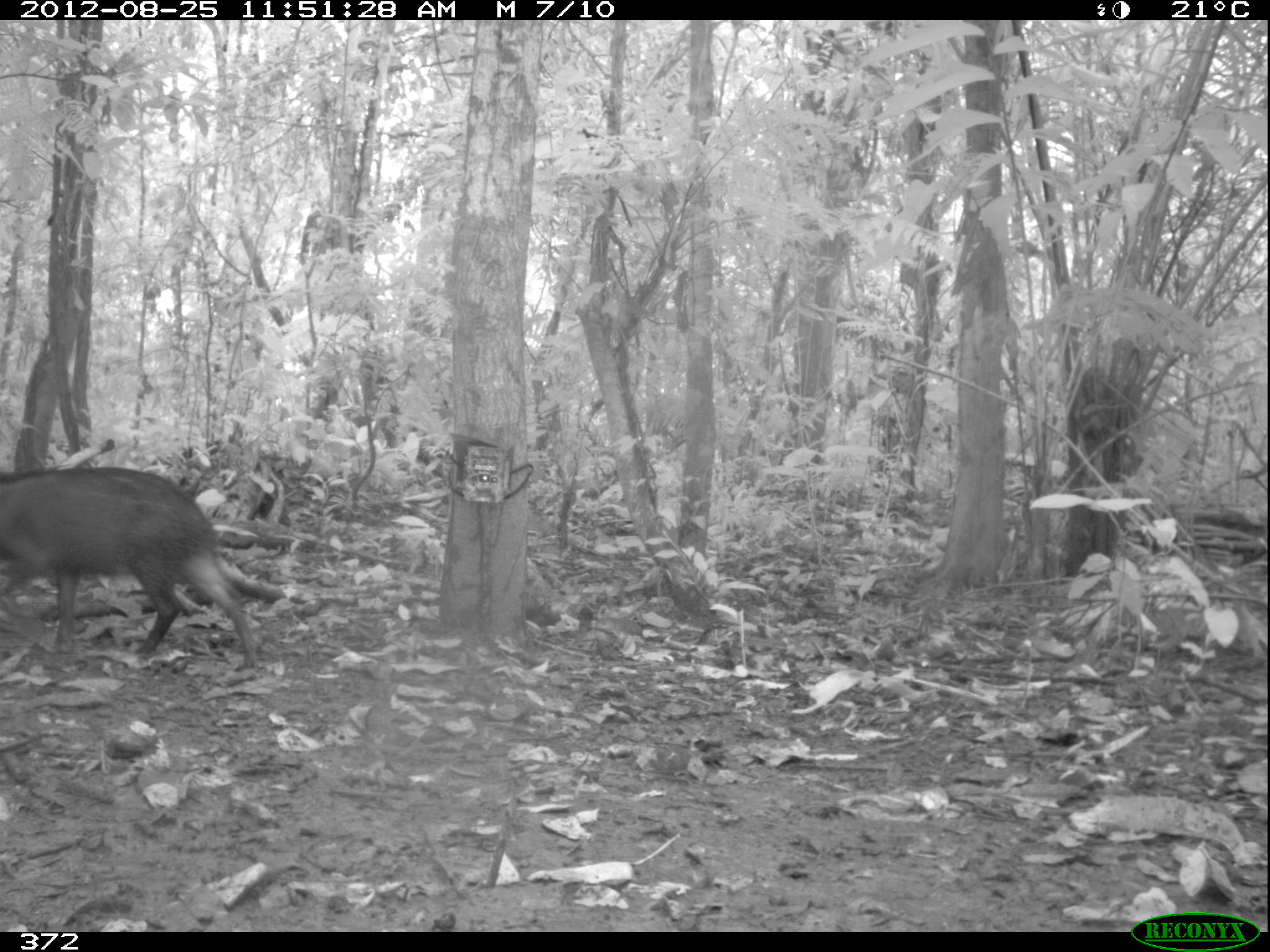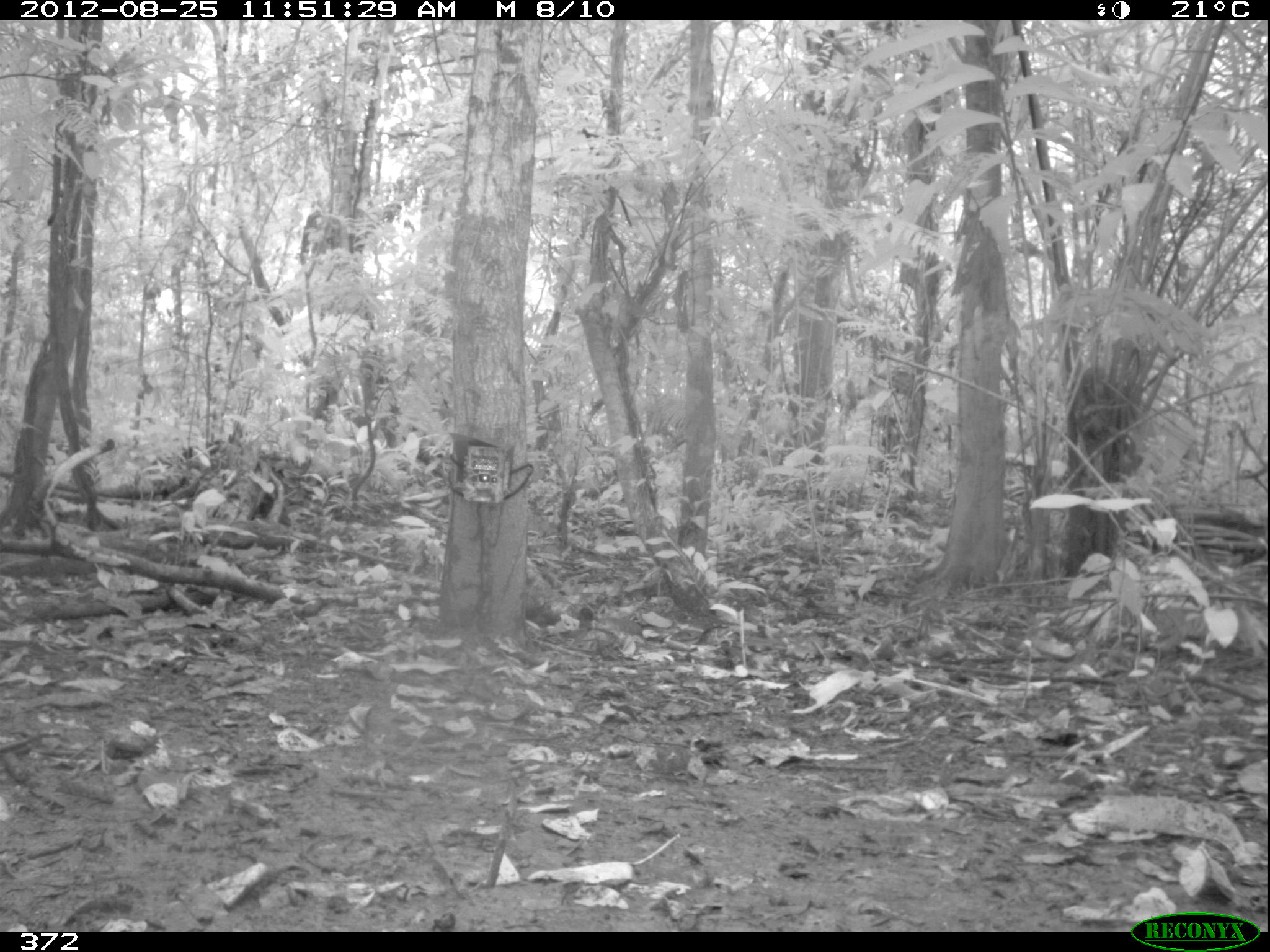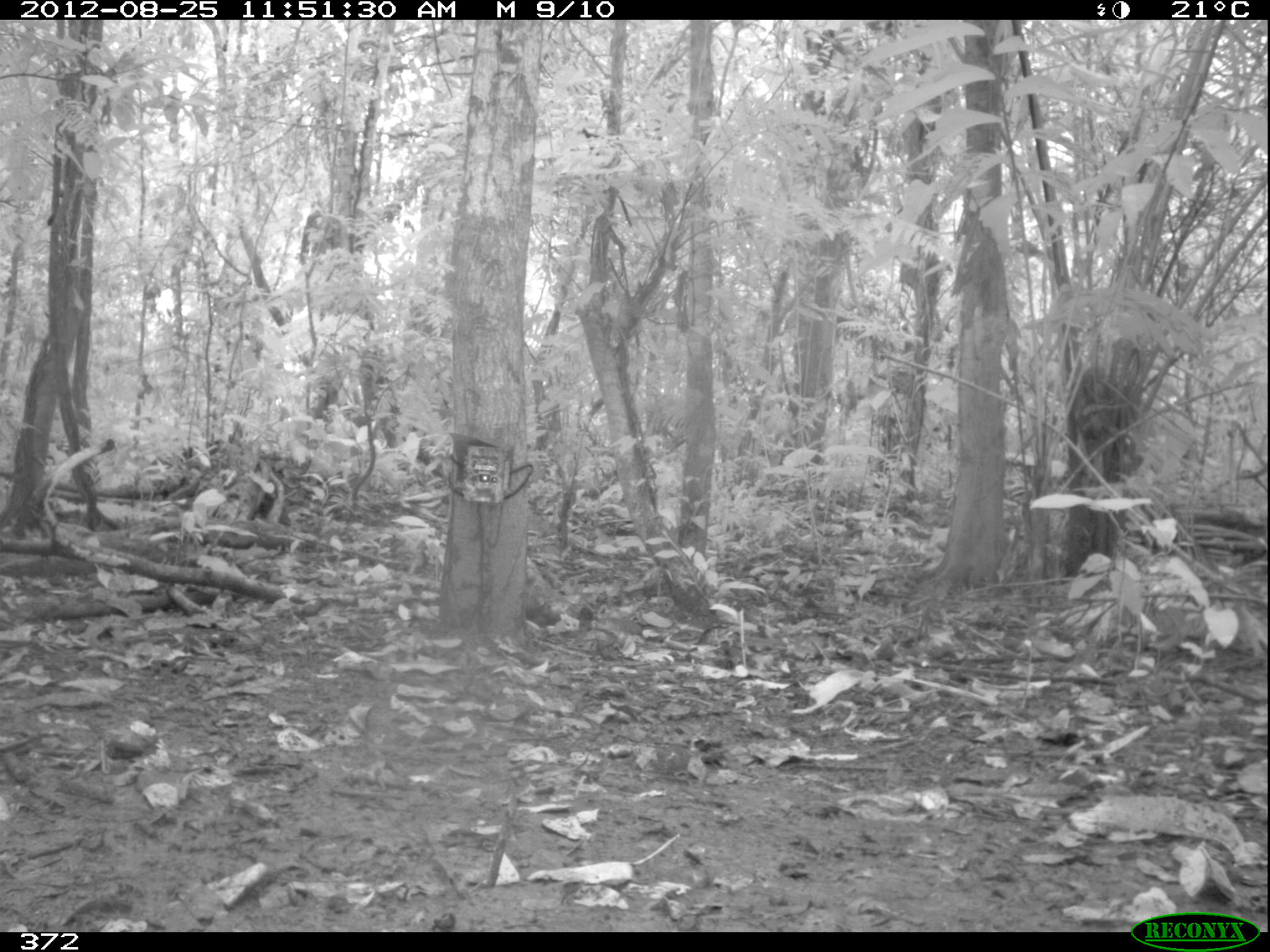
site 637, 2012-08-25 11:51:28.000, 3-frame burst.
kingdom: Animalia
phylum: Chordata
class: Mammalia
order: Artiodactyla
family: Tayassuidae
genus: Tayassu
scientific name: Tayassu pecari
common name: white-lipped peccary